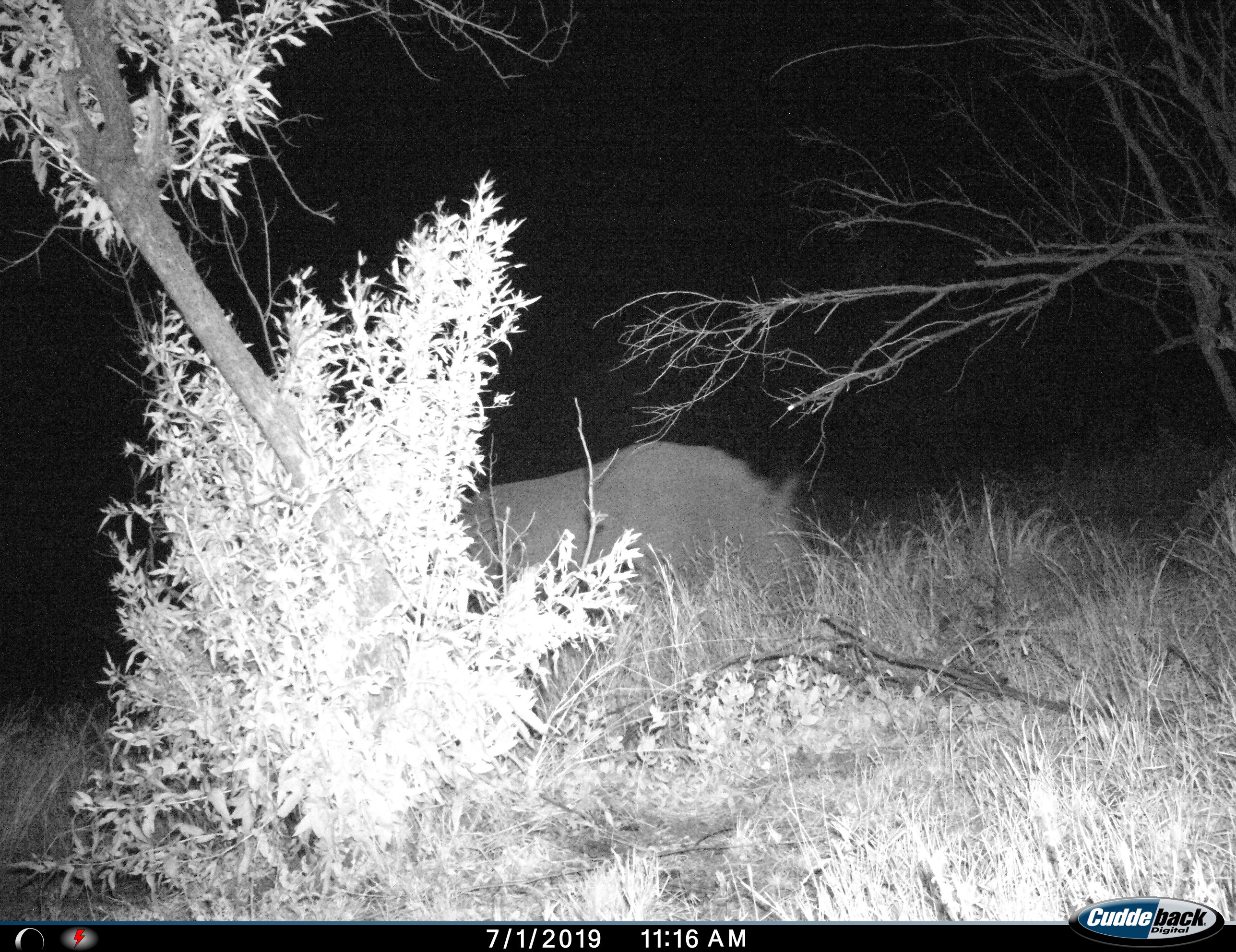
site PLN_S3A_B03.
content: unidentified animal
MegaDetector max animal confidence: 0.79